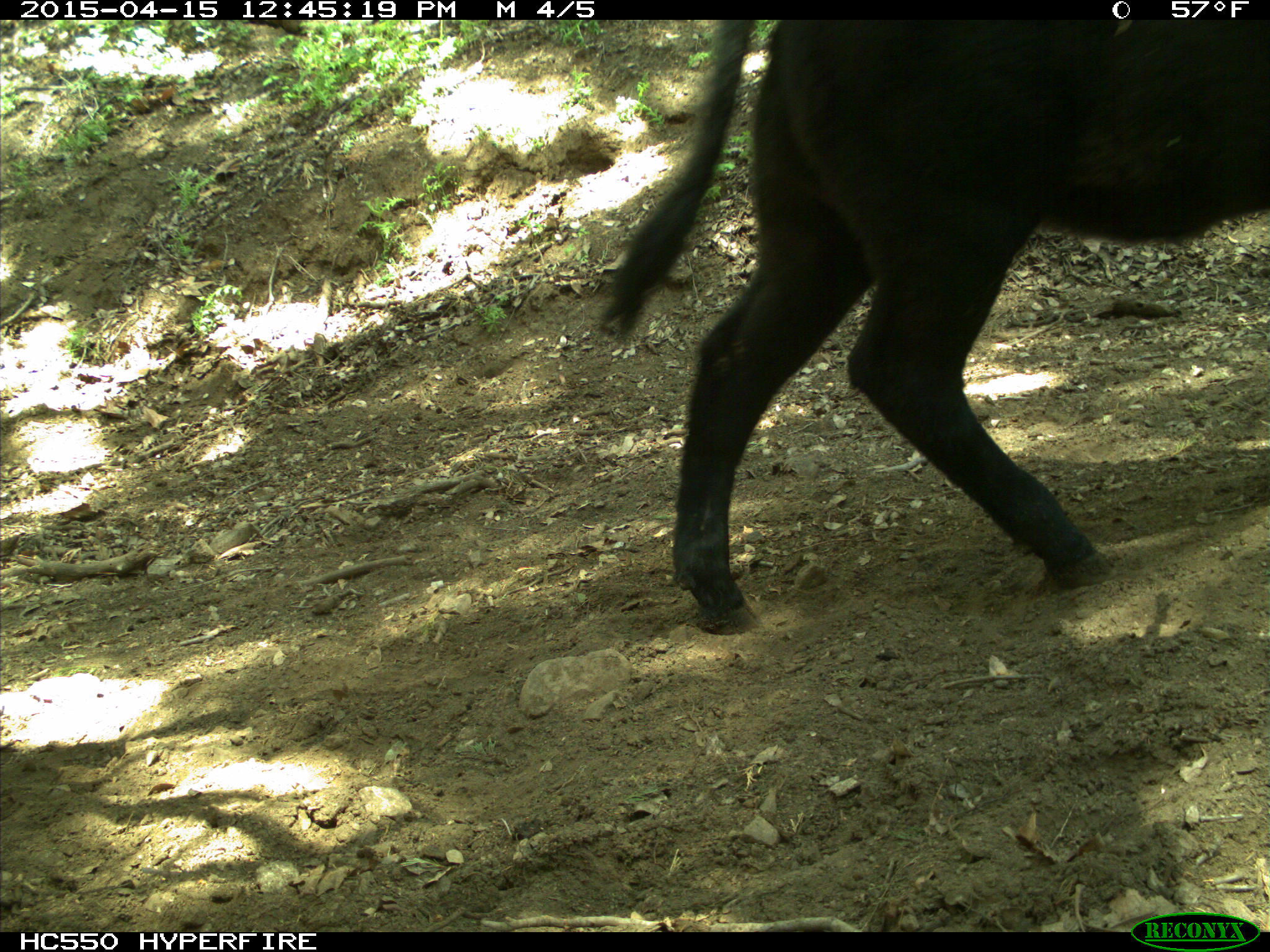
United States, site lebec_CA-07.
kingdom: Animalia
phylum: Chordata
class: Mammalia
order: Artiodactyla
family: Bovidae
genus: Bos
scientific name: Bos taurus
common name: domestic cow